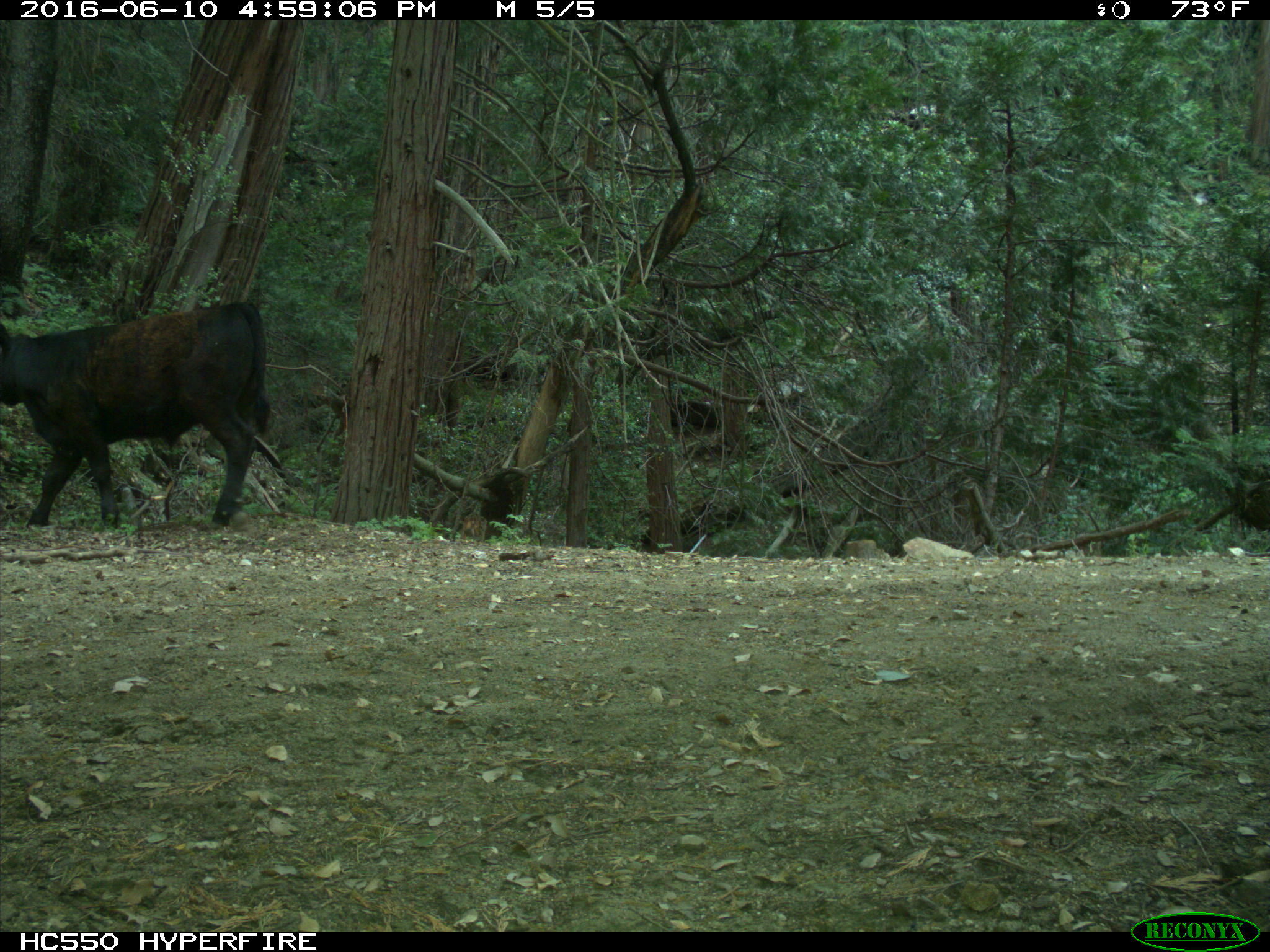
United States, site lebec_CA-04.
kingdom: Animalia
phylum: Chordata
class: Mammalia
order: Artiodactyla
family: Bovidae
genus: Bos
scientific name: Bos taurus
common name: domestic cow